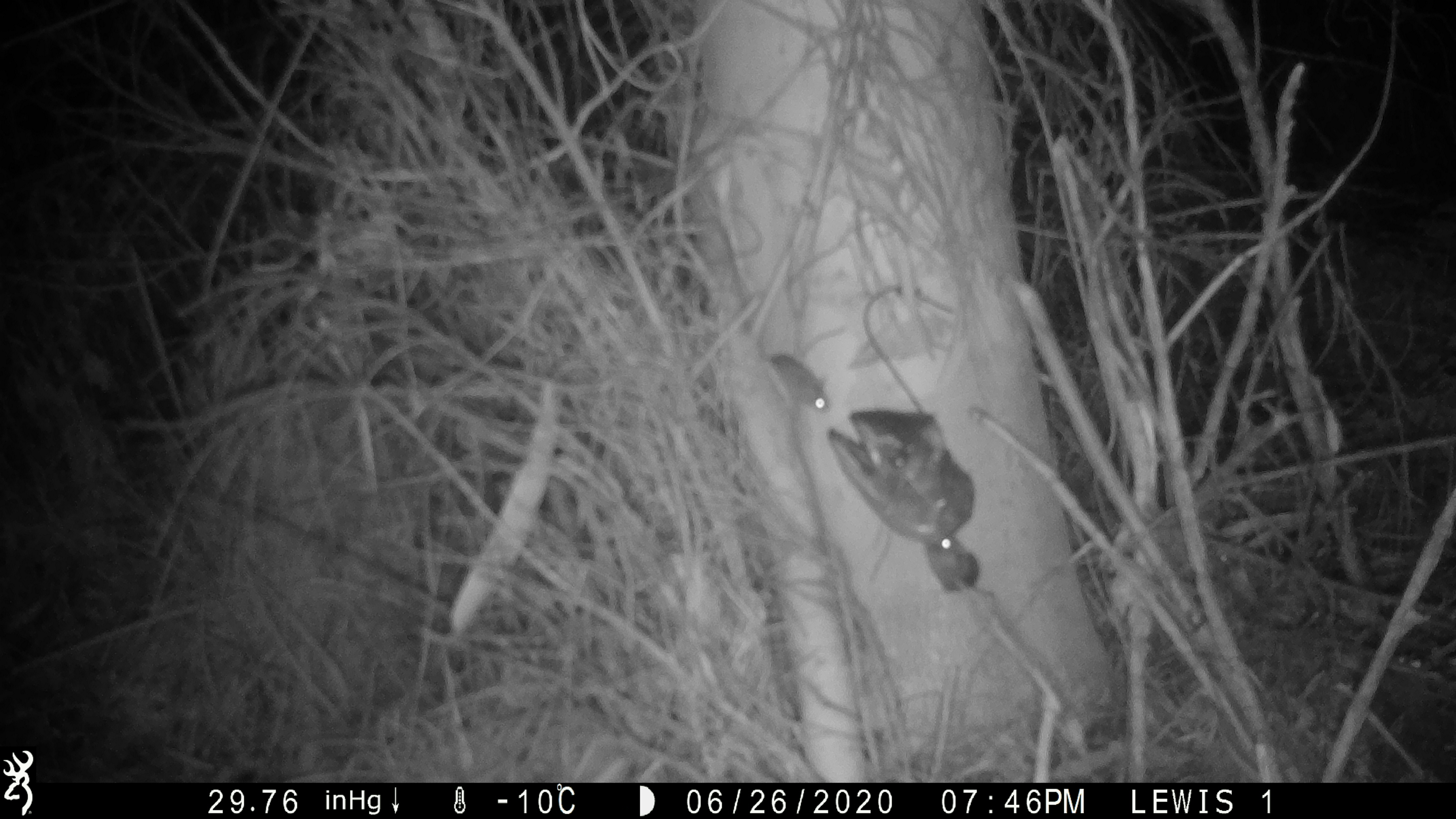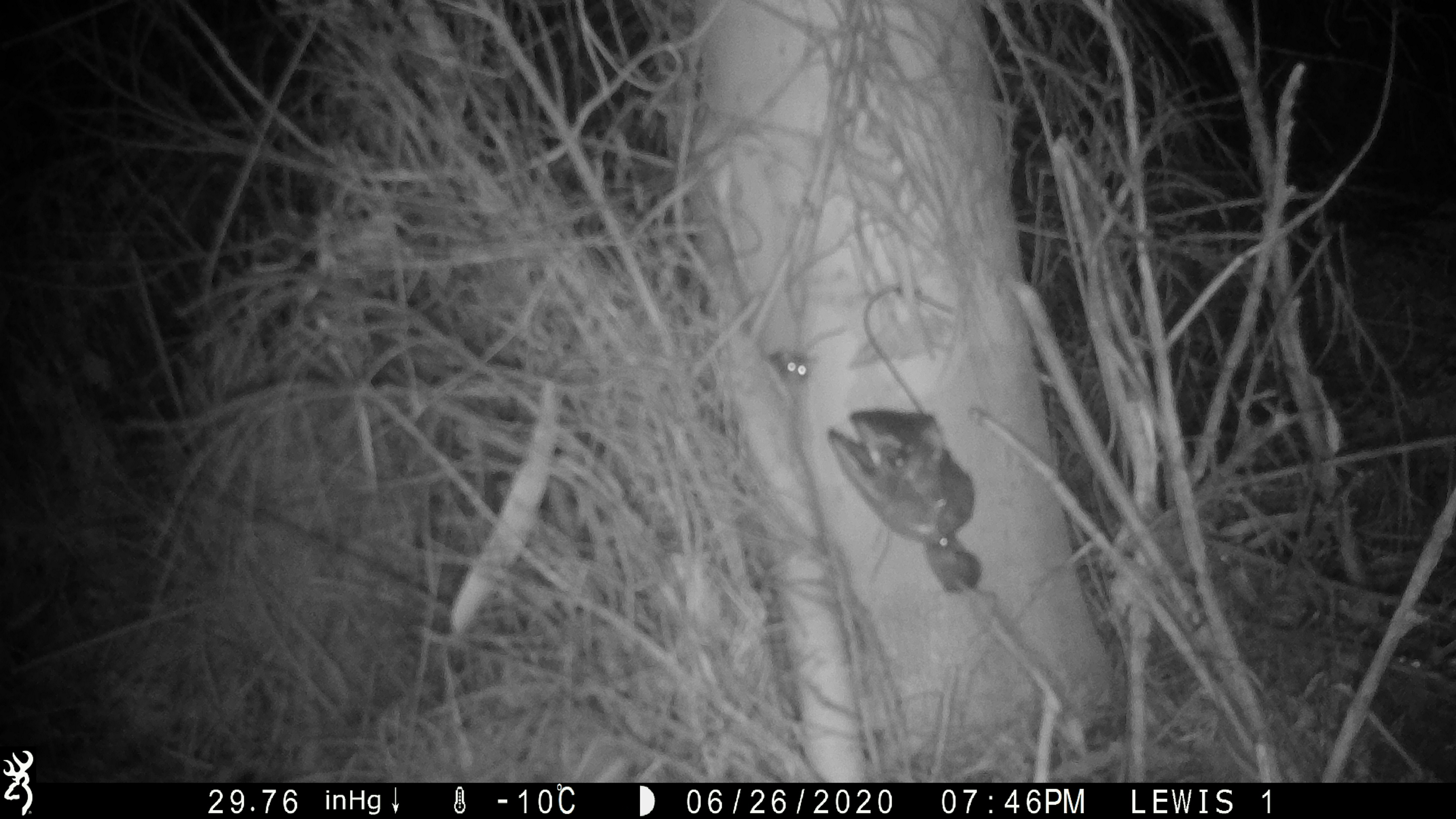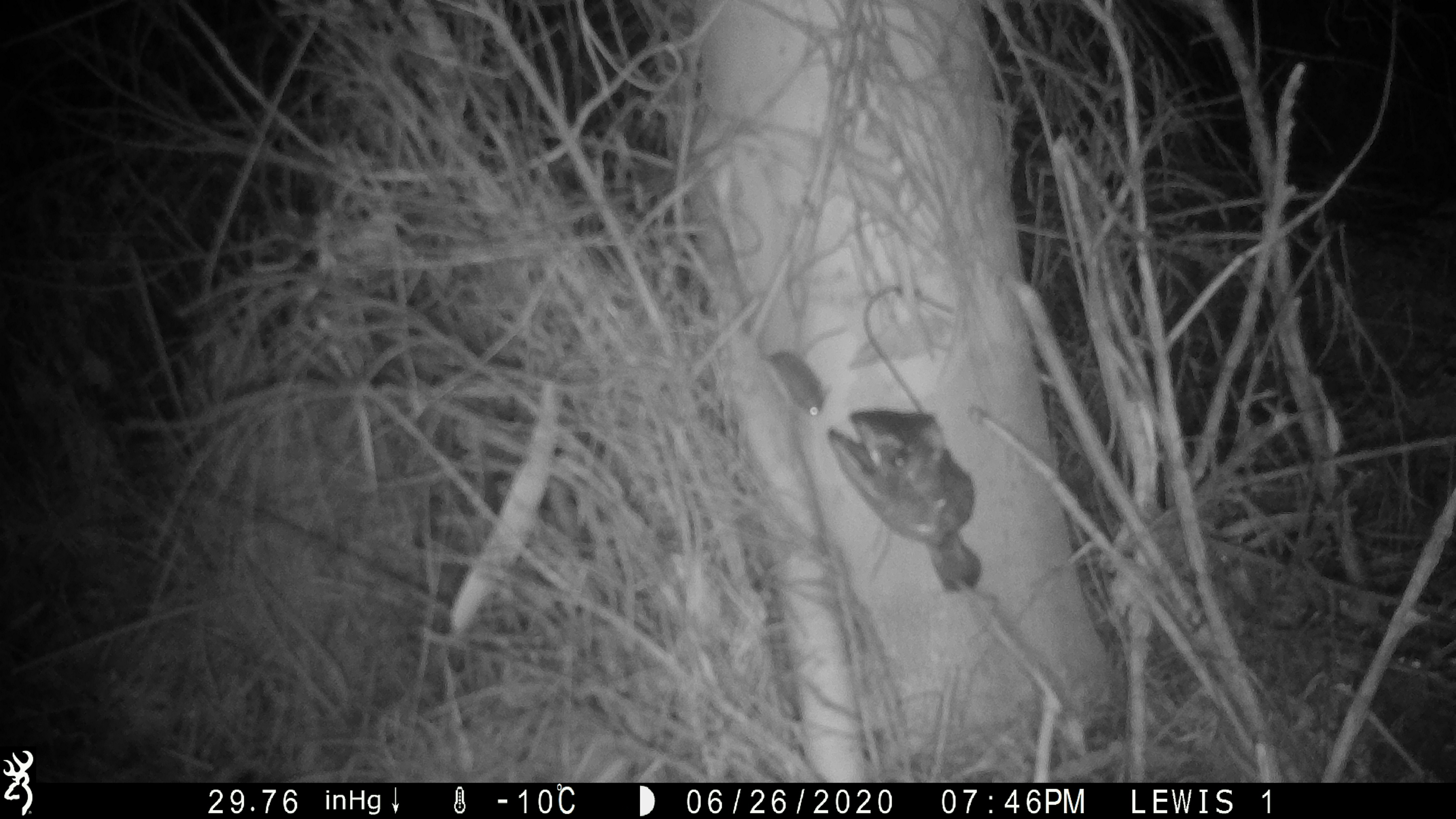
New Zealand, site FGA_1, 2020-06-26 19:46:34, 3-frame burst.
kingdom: Animalia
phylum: Chordata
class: Mammalia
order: Rodentia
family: Muridae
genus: Mus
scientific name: Mus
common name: mouse